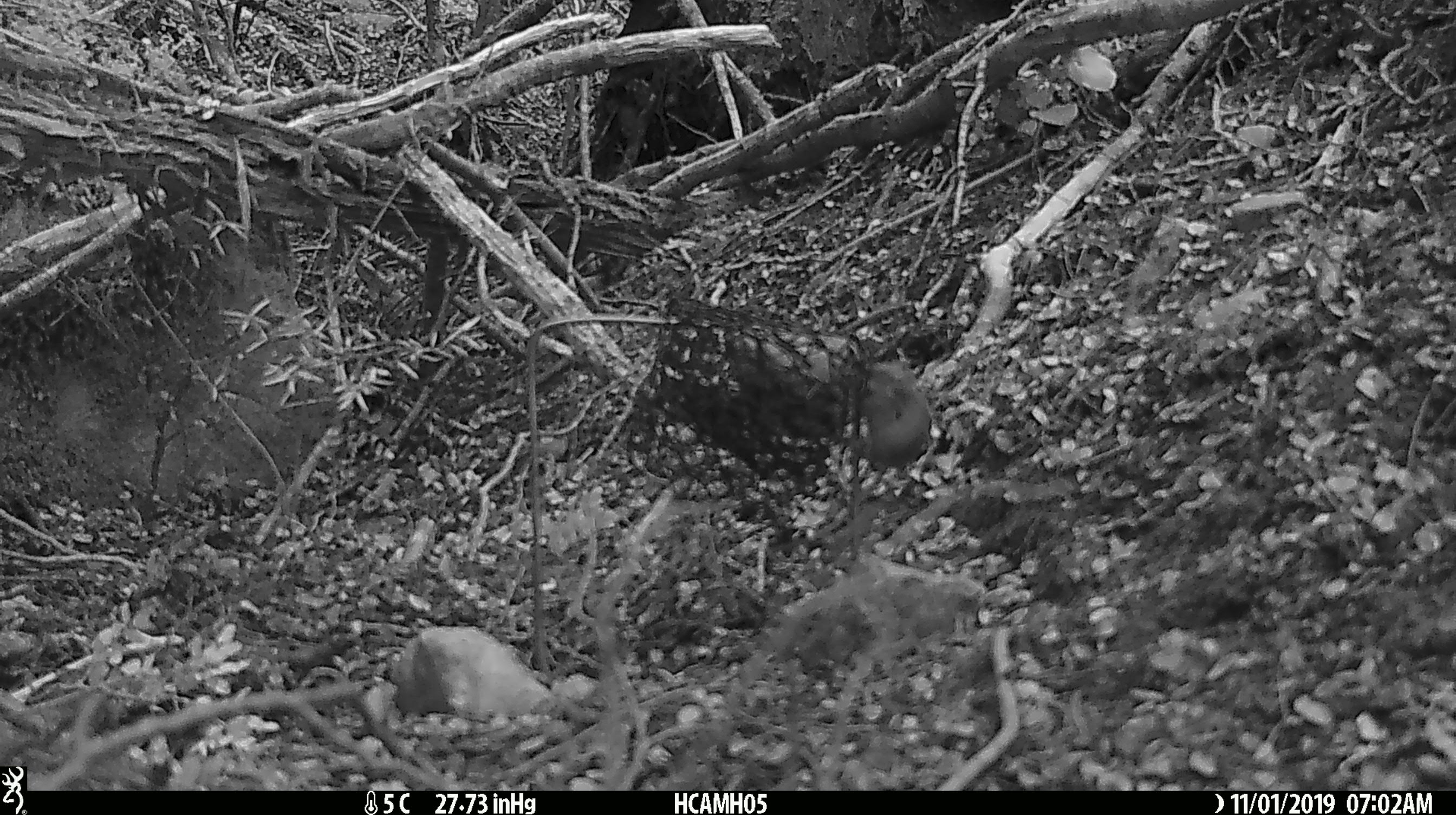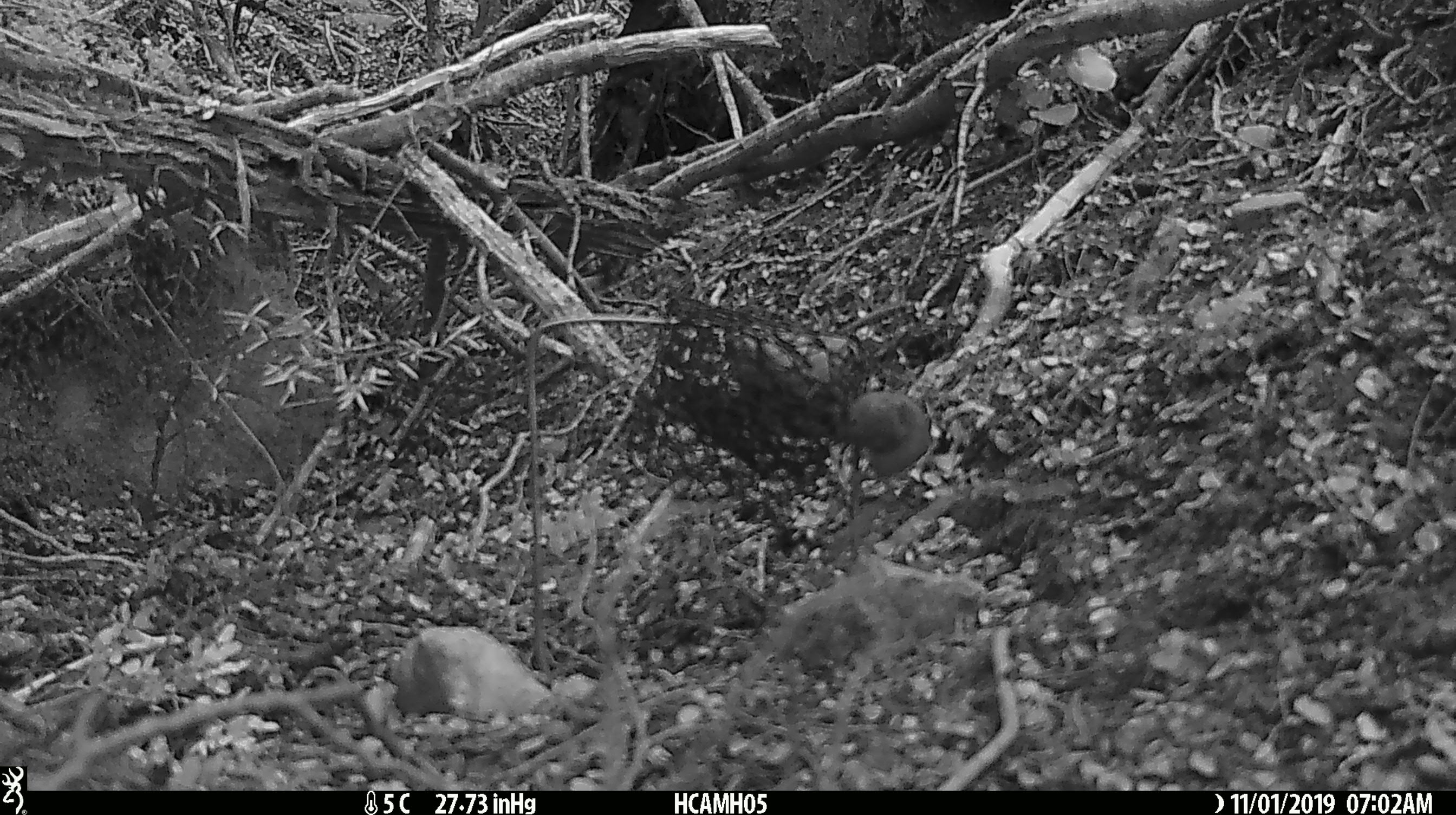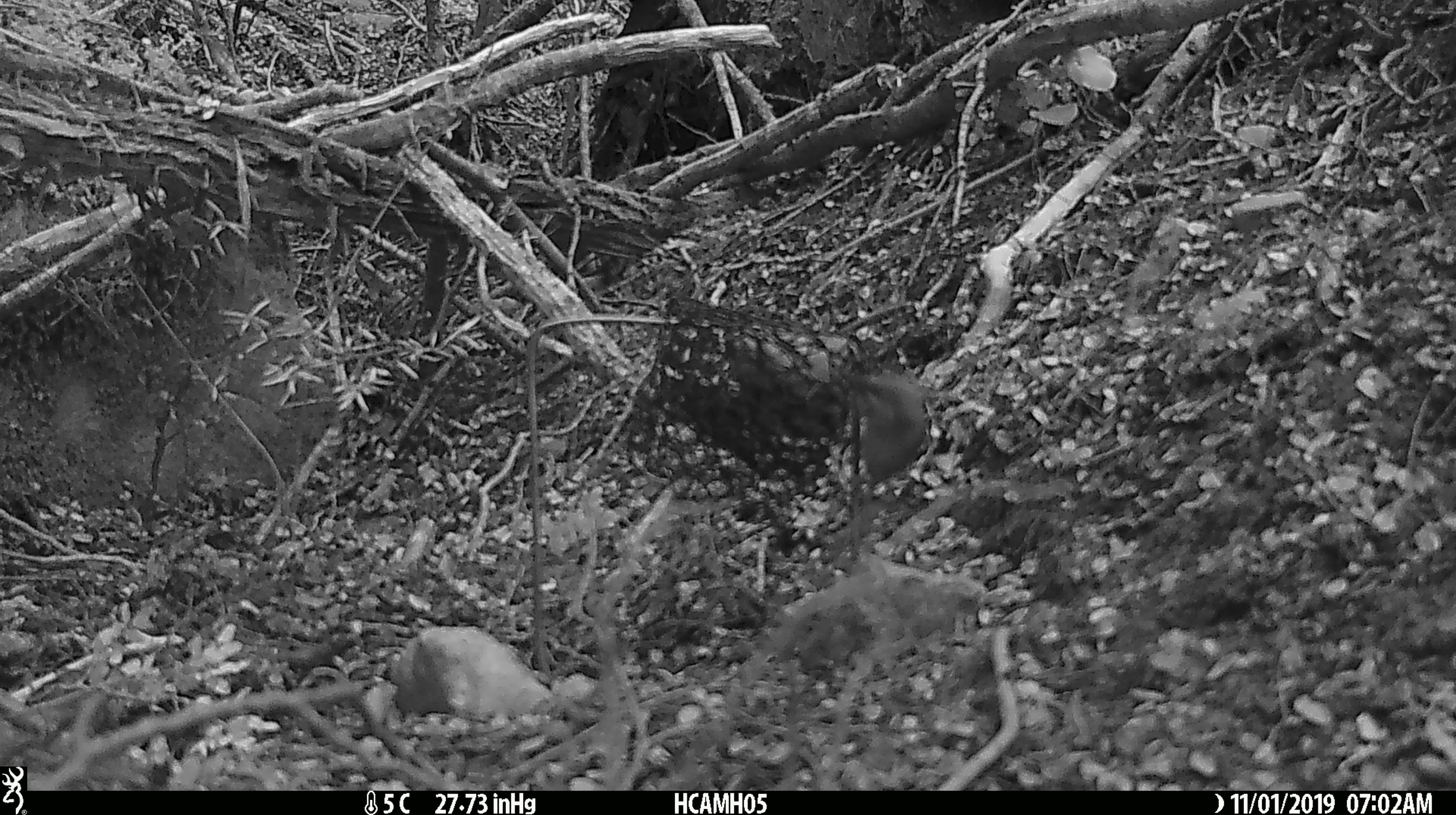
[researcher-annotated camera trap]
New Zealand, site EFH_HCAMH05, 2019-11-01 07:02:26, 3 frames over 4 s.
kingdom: Animalia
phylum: Chordata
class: Mammalia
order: Rodentia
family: Muridae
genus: Mus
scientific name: Mus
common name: mouse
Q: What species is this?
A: Mouse (Mus).